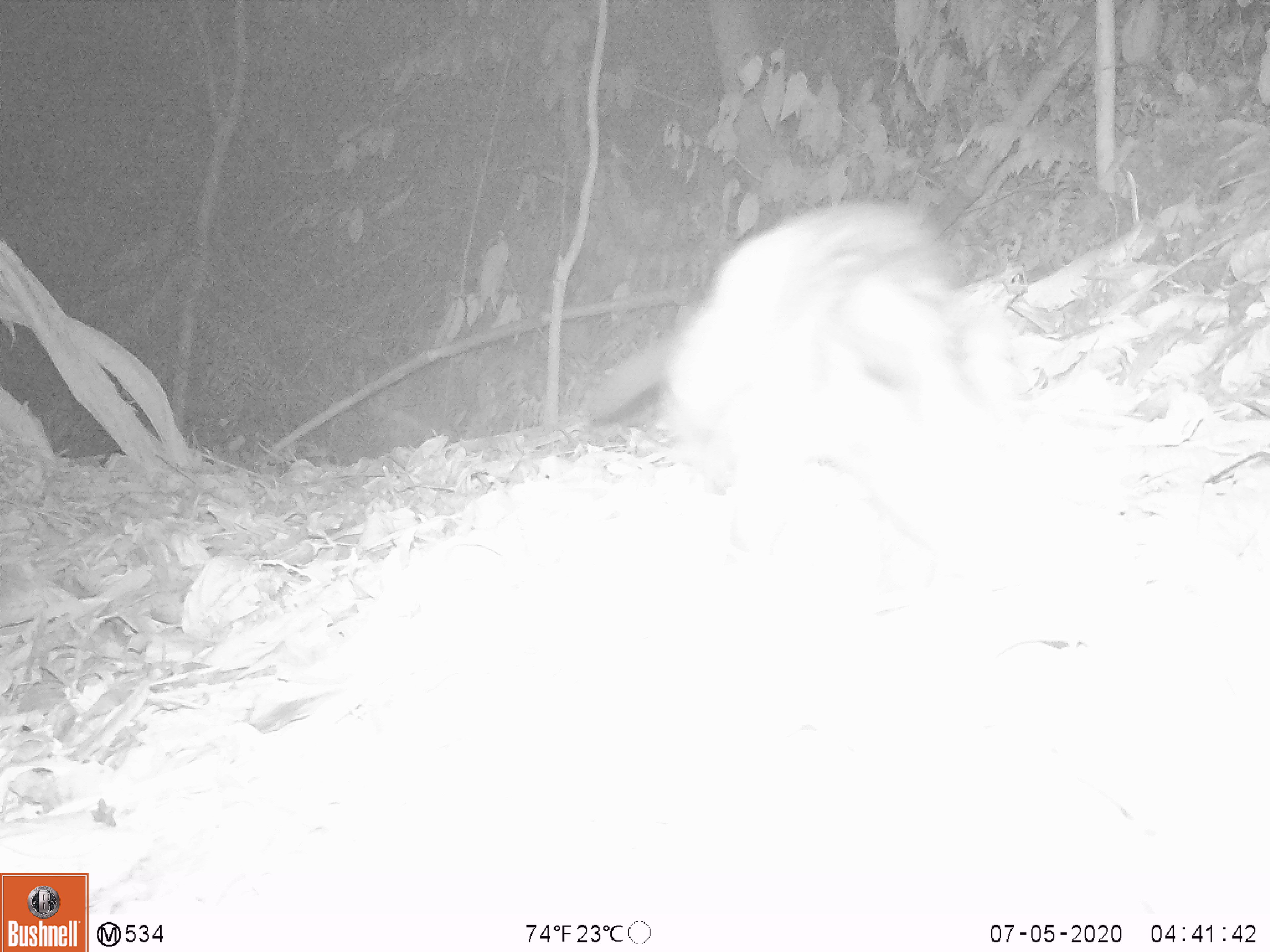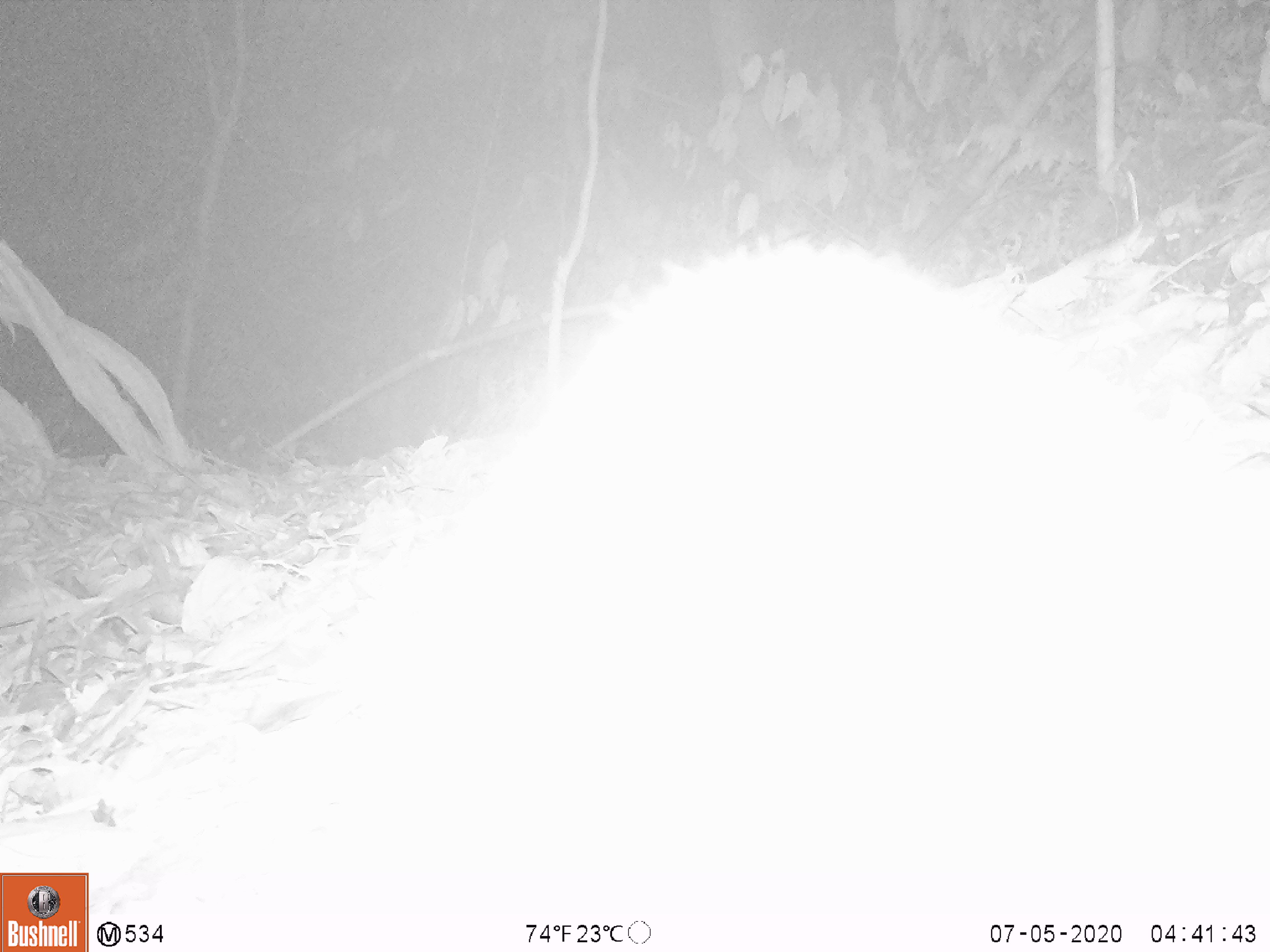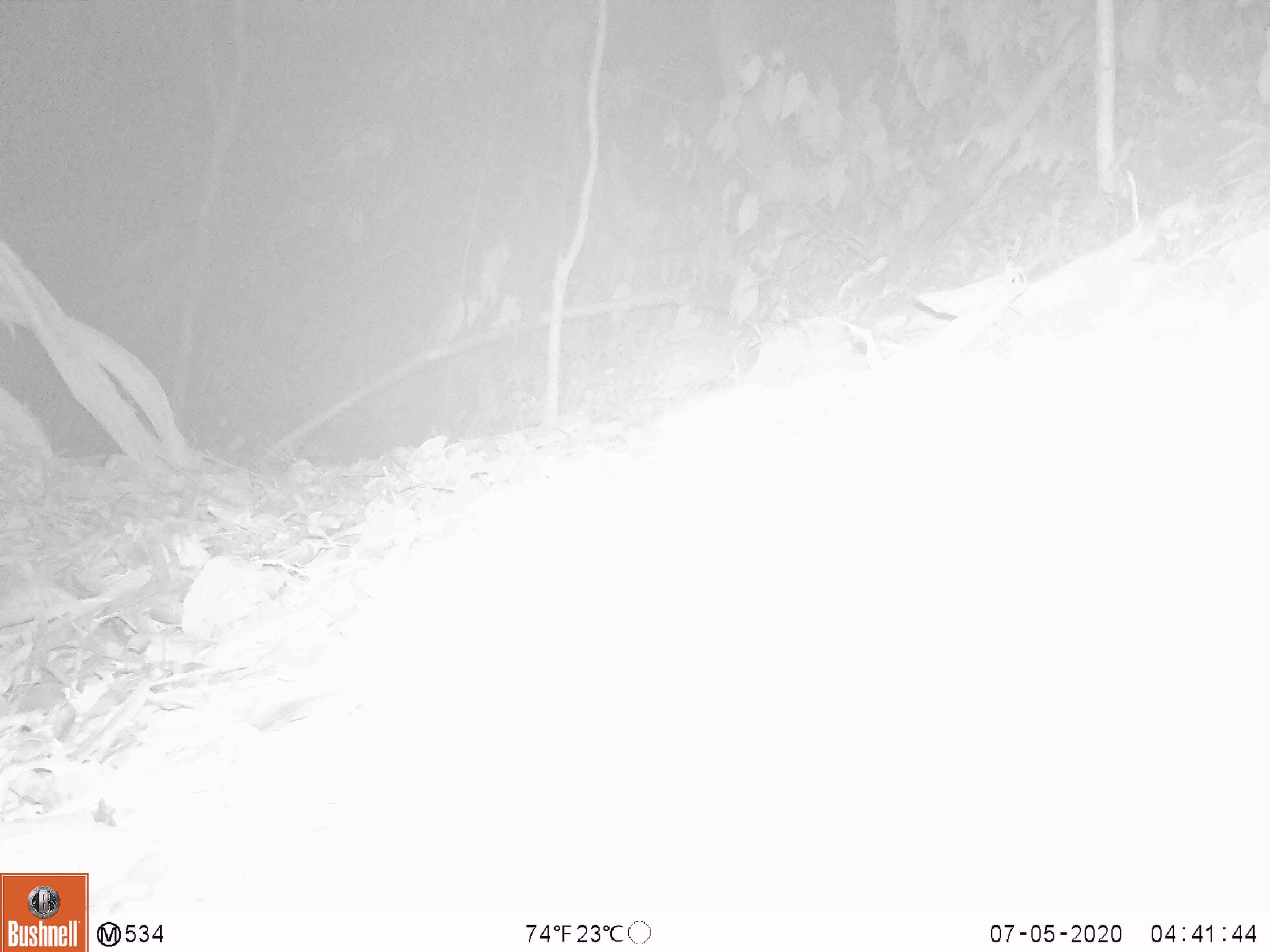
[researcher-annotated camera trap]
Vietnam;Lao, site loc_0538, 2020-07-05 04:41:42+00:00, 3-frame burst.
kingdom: Animalia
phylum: Chordata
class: Mammalia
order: Carnivora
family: Viverridae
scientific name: Paradoxurinae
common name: palm civet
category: unidentified palm civet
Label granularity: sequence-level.